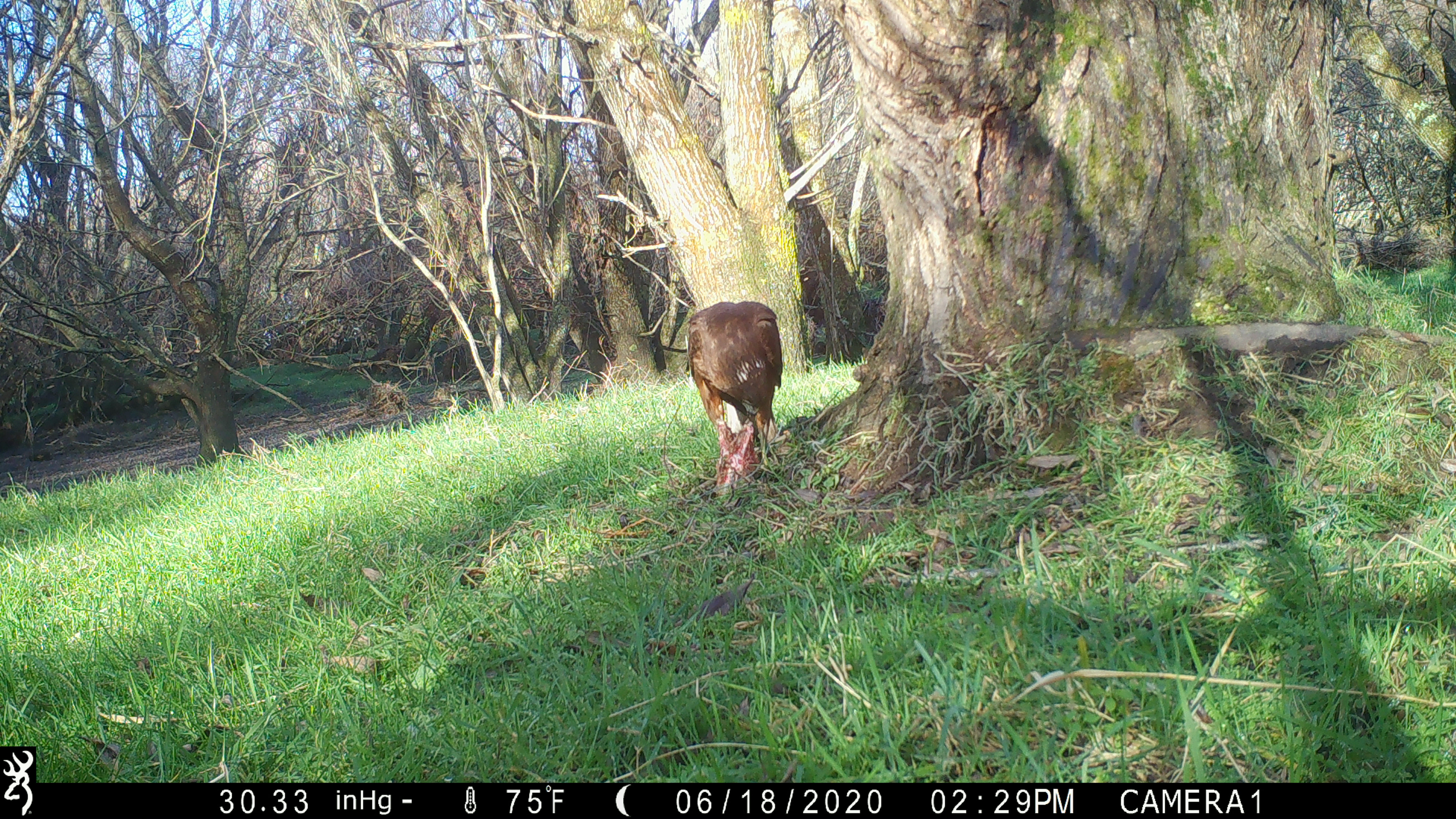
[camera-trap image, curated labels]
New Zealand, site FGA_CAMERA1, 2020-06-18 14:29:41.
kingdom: Animalia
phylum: Chordata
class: Aves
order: Accipitriformes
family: Accipitridae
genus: Circus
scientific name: Circus approximans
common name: swamp harrier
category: harrier